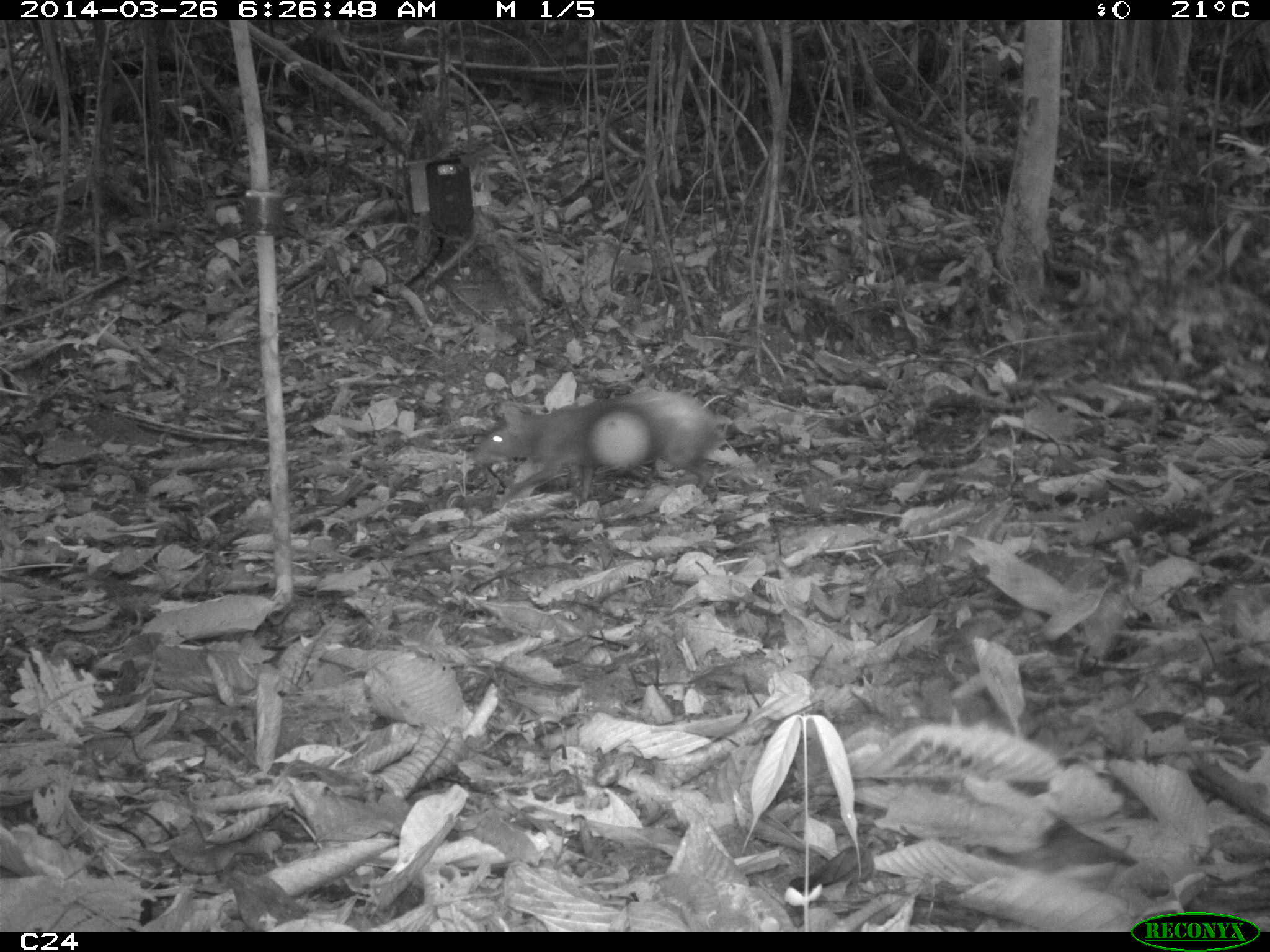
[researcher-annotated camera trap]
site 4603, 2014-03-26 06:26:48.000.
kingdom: Animalia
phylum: Chordata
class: Mammalia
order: Rodentia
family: Dasyproctidae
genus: Dasyprocta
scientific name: Dasyprocta leporina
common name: red-rumped agouti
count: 1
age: adult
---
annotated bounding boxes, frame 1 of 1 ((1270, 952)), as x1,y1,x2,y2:
dasyprocta leporina: 470,388,730,510